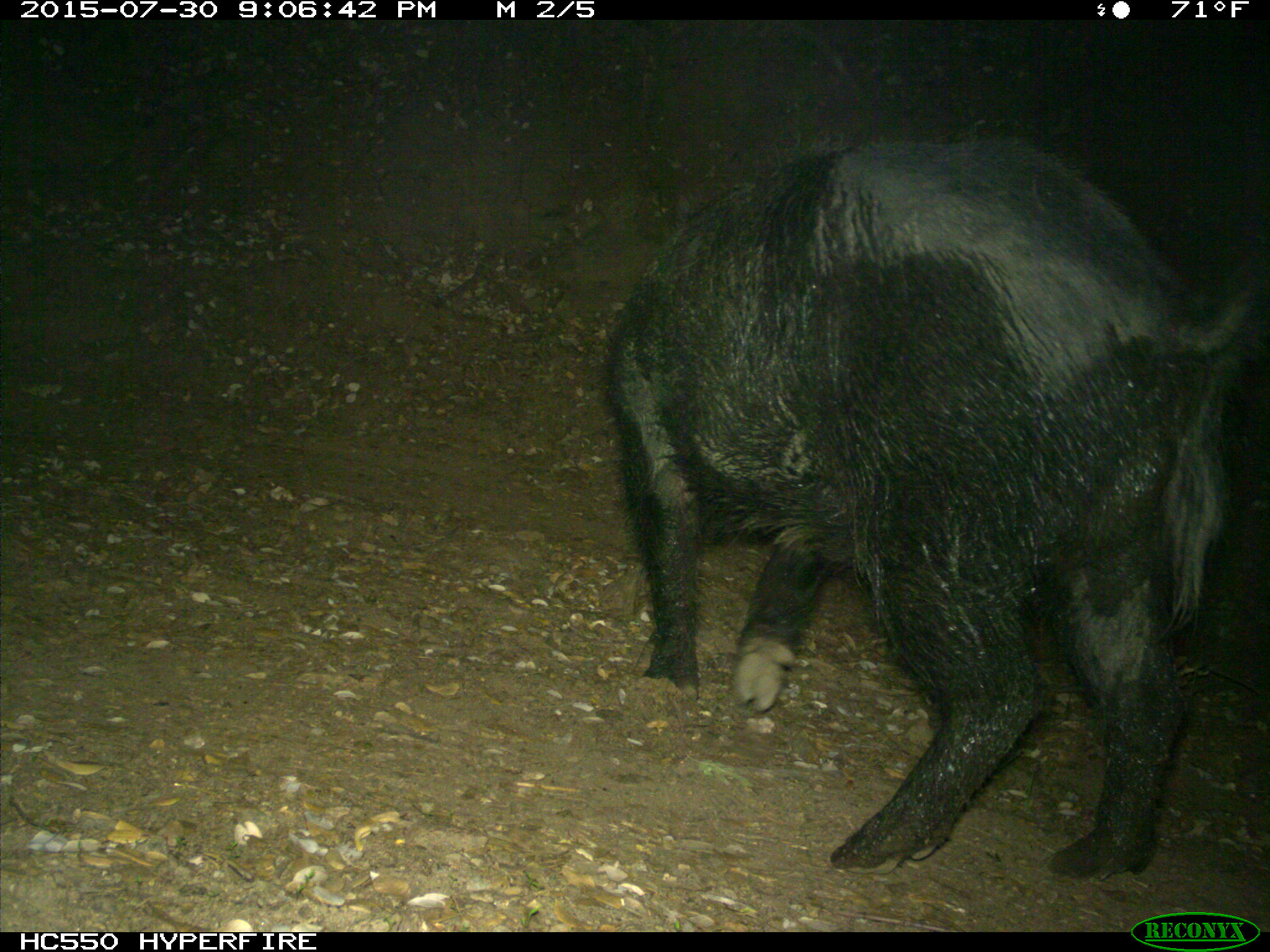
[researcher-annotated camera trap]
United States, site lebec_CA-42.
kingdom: Animalia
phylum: Chordata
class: Mammalia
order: Artiodactyla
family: Suidae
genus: Sus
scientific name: Sus scrofa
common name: wild boar